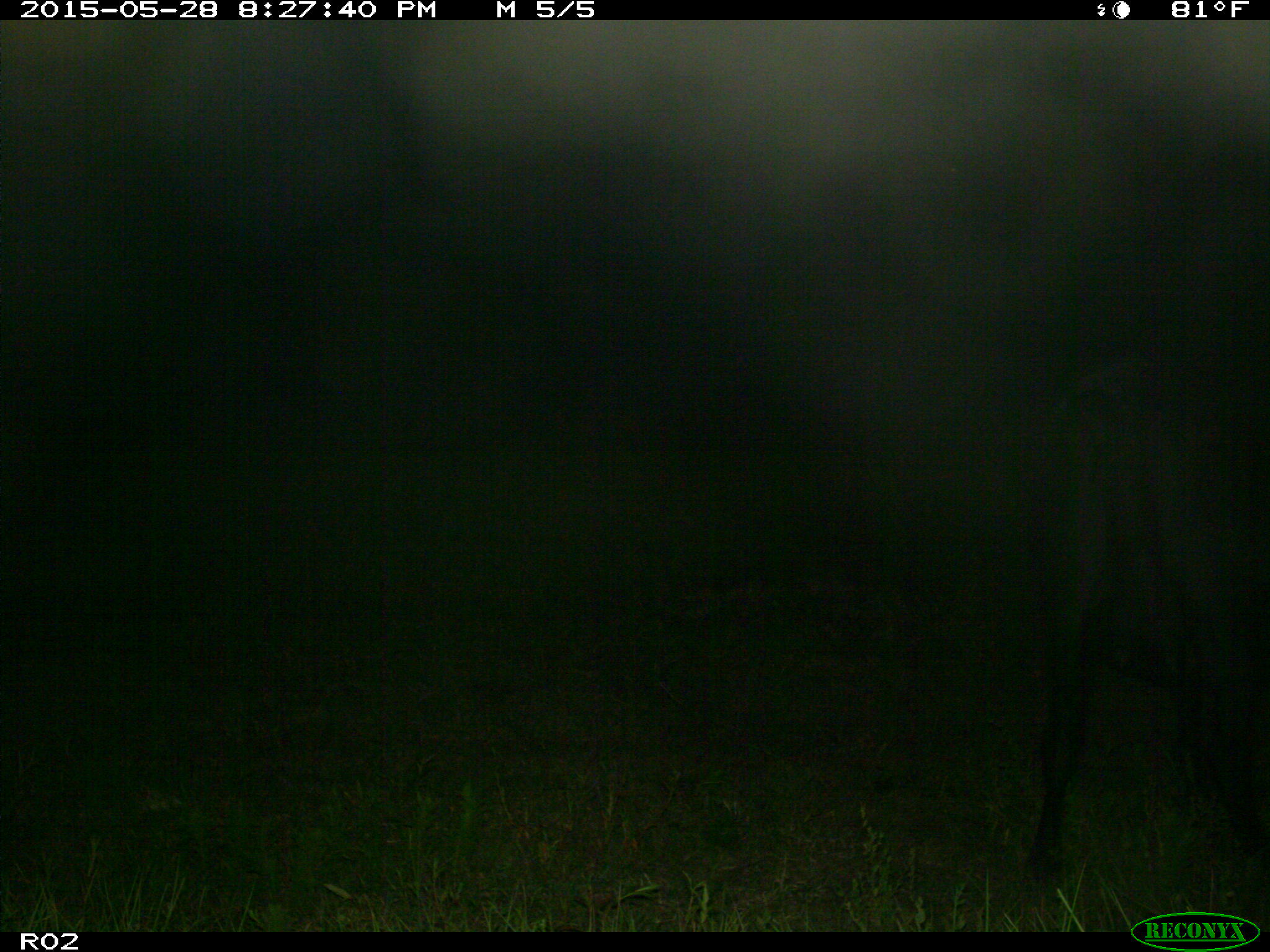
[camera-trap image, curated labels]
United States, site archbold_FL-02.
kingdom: Animalia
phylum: Chordata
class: Mammalia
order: Artiodactyla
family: Bovidae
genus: Bos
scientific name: Bos taurus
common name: domestic cow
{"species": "Bos taurus (domestic cow)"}